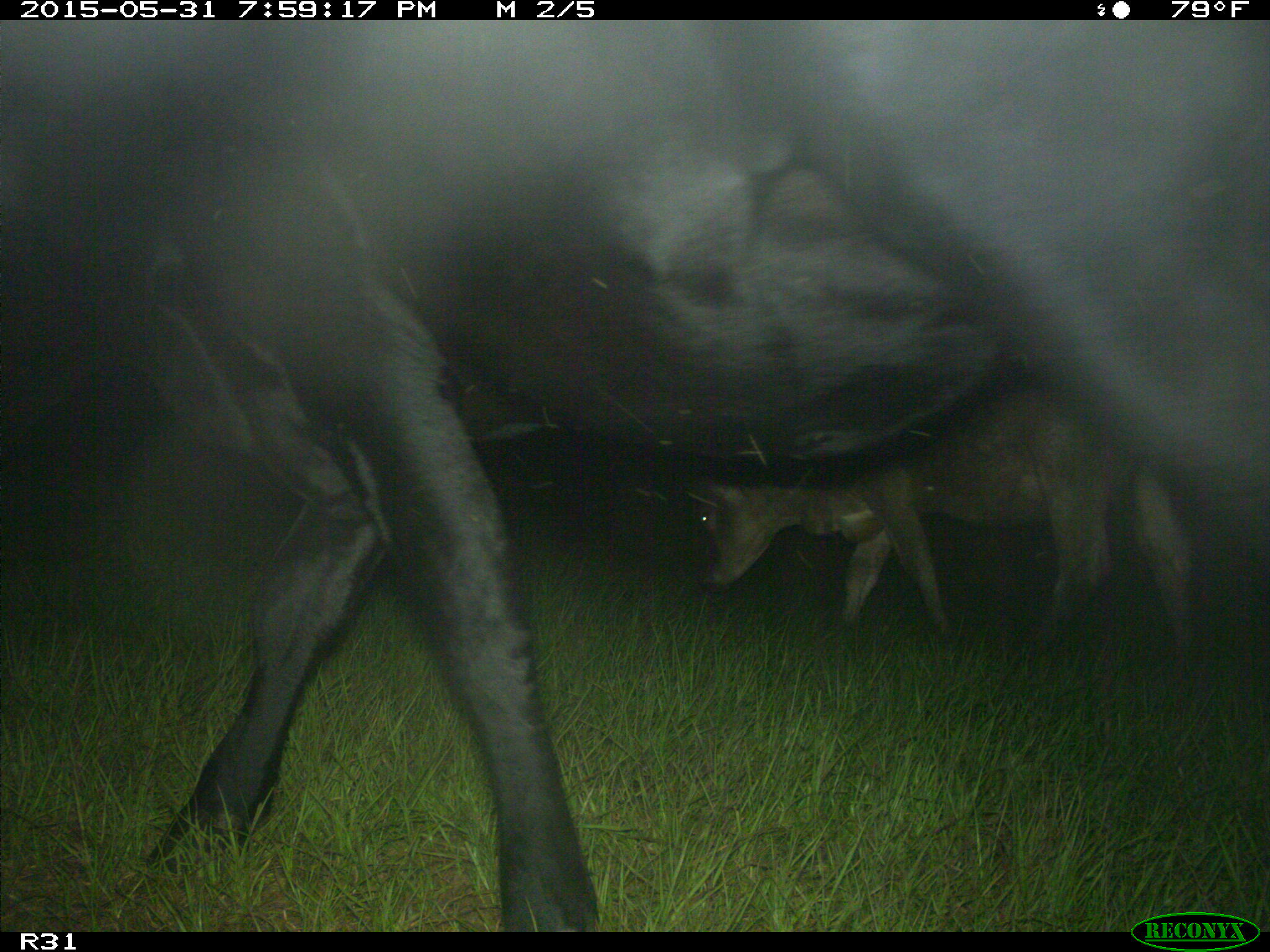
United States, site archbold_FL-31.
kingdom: Animalia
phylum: Chordata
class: Mammalia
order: Artiodactyla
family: Bovidae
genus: Bos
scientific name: Bos taurus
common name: domestic cow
Bos taurus (domestic cow).